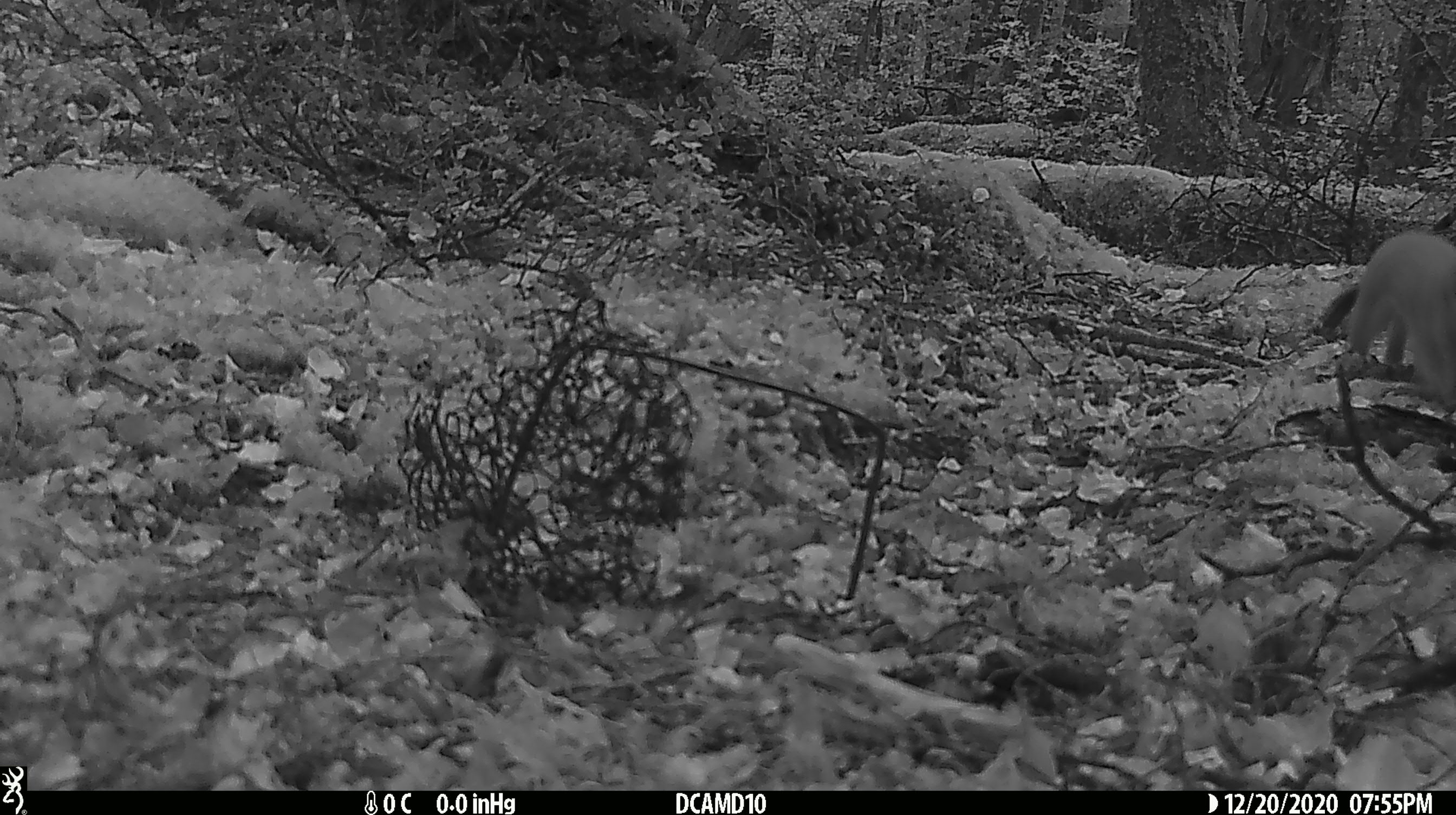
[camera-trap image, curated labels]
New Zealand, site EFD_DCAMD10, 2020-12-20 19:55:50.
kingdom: Animalia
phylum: Chordata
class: Mammalia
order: Carnivora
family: Mustelidae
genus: Mustela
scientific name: Mustela erminea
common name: stoat